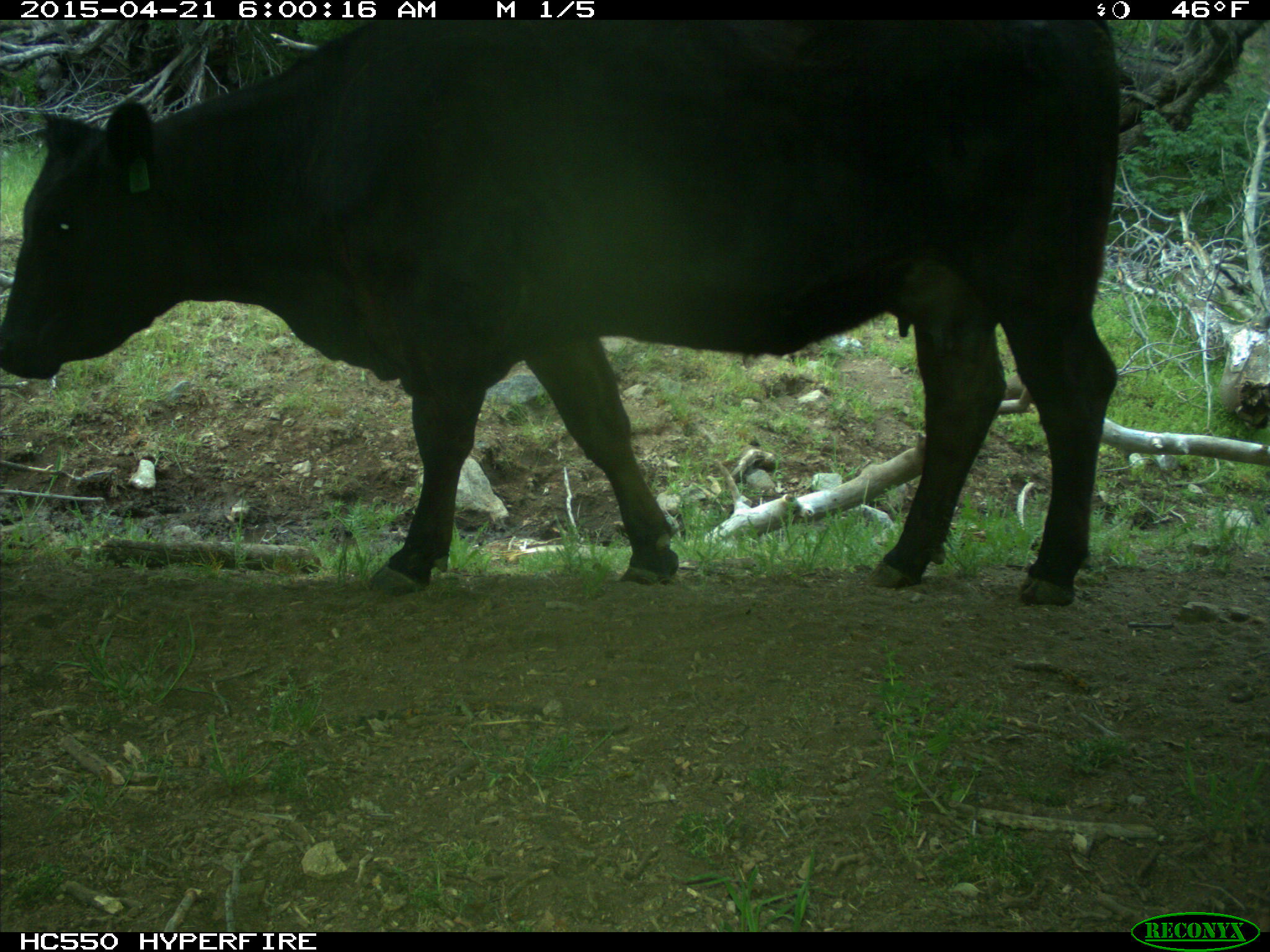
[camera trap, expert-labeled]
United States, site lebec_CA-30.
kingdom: Animalia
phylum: Chordata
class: Mammalia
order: Artiodactyla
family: Bovidae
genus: Bos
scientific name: Bos taurus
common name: domestic cow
Bos taurus (domestic cow).